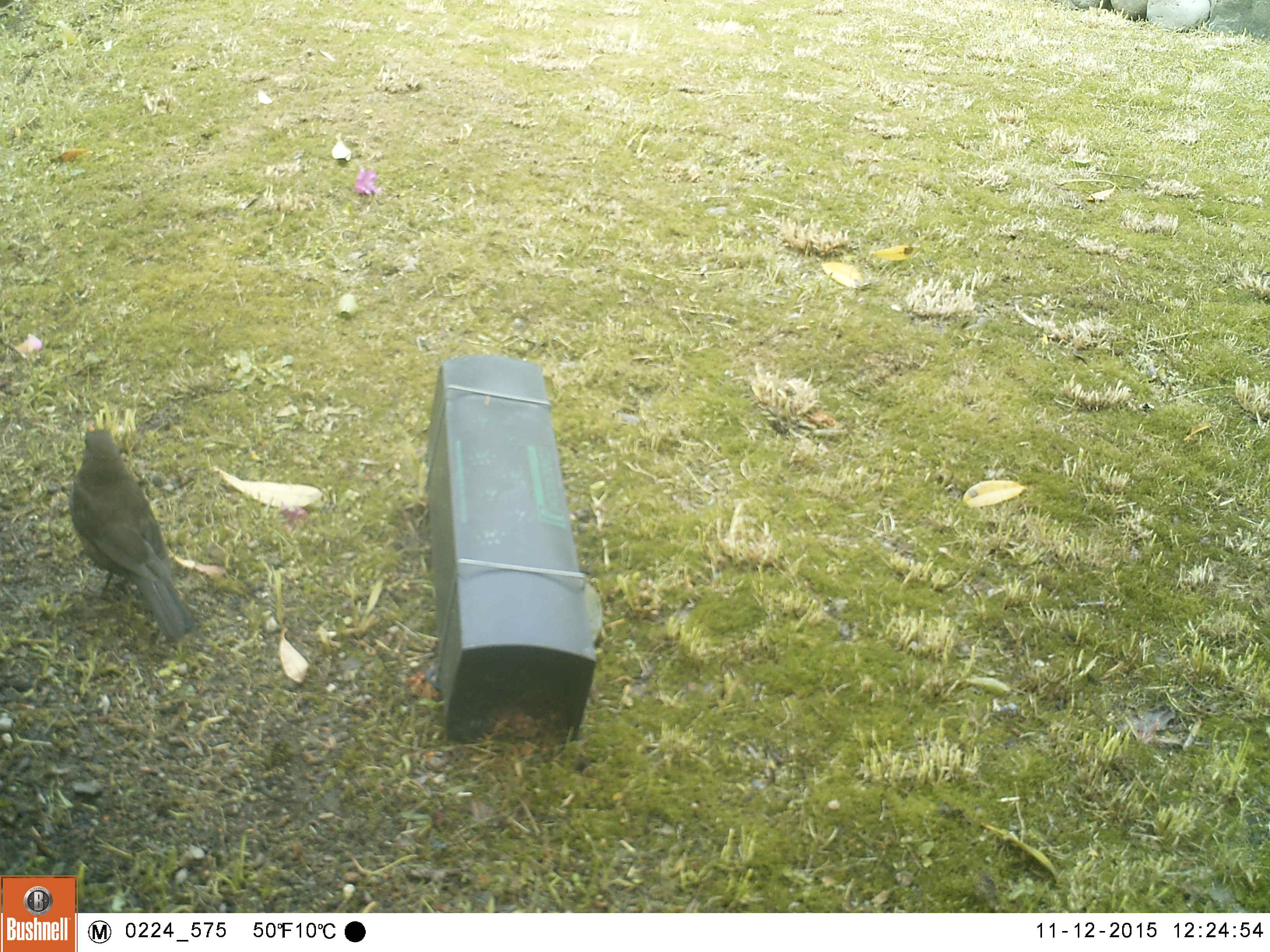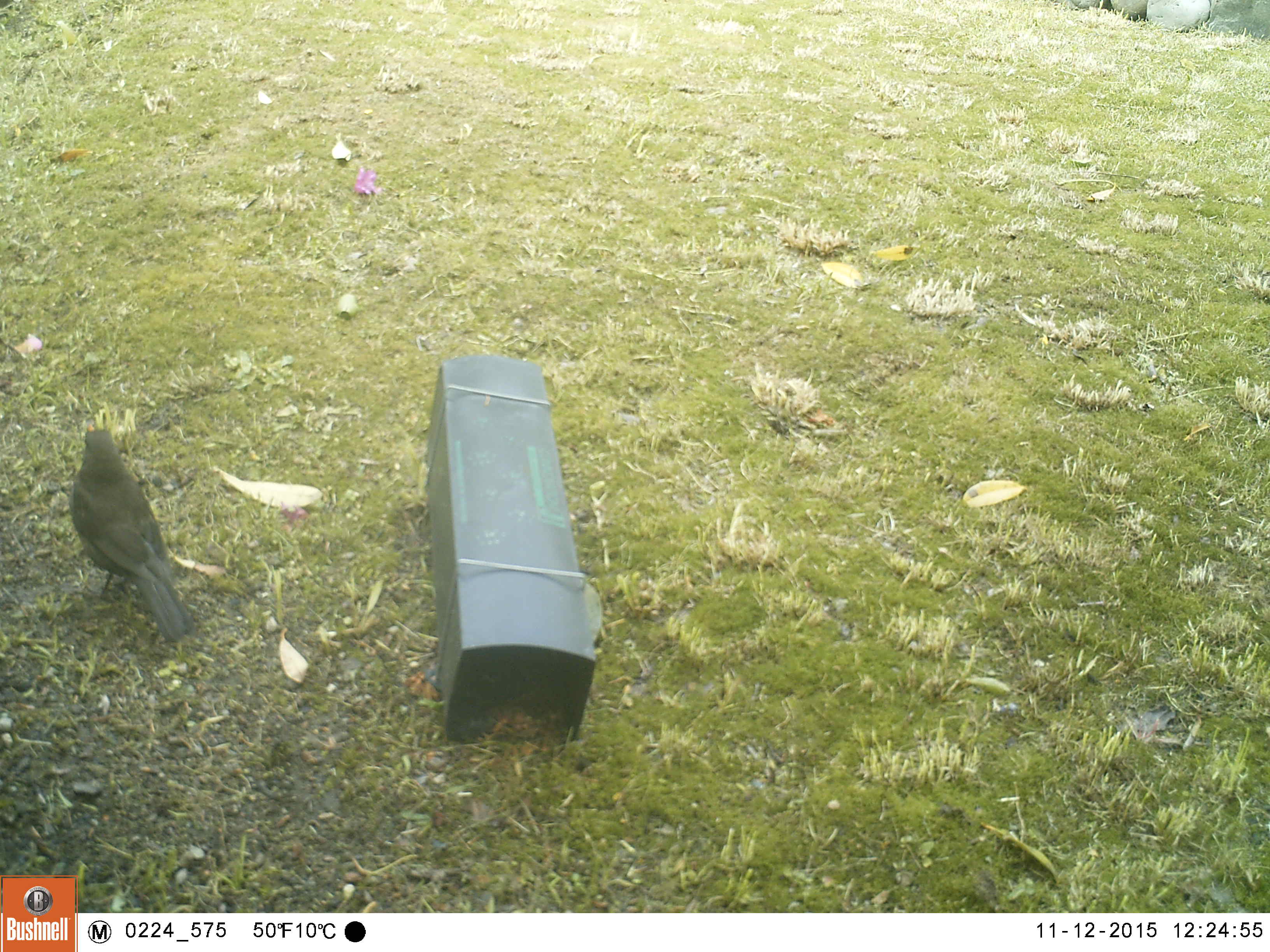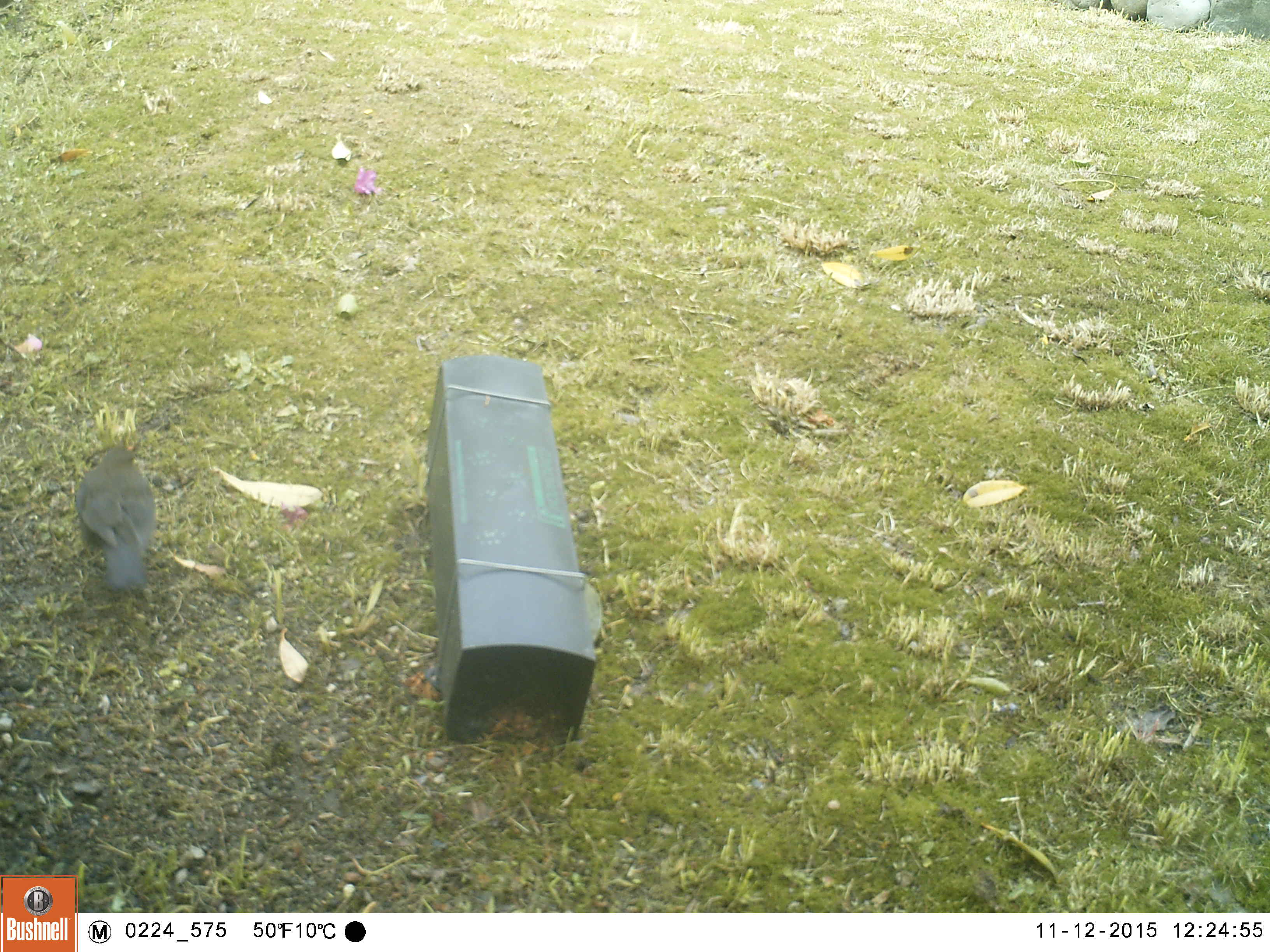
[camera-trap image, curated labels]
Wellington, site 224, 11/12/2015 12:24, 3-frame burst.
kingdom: Animalia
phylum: Chordata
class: Aves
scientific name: Aves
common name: bird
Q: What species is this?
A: Bird (Aves).